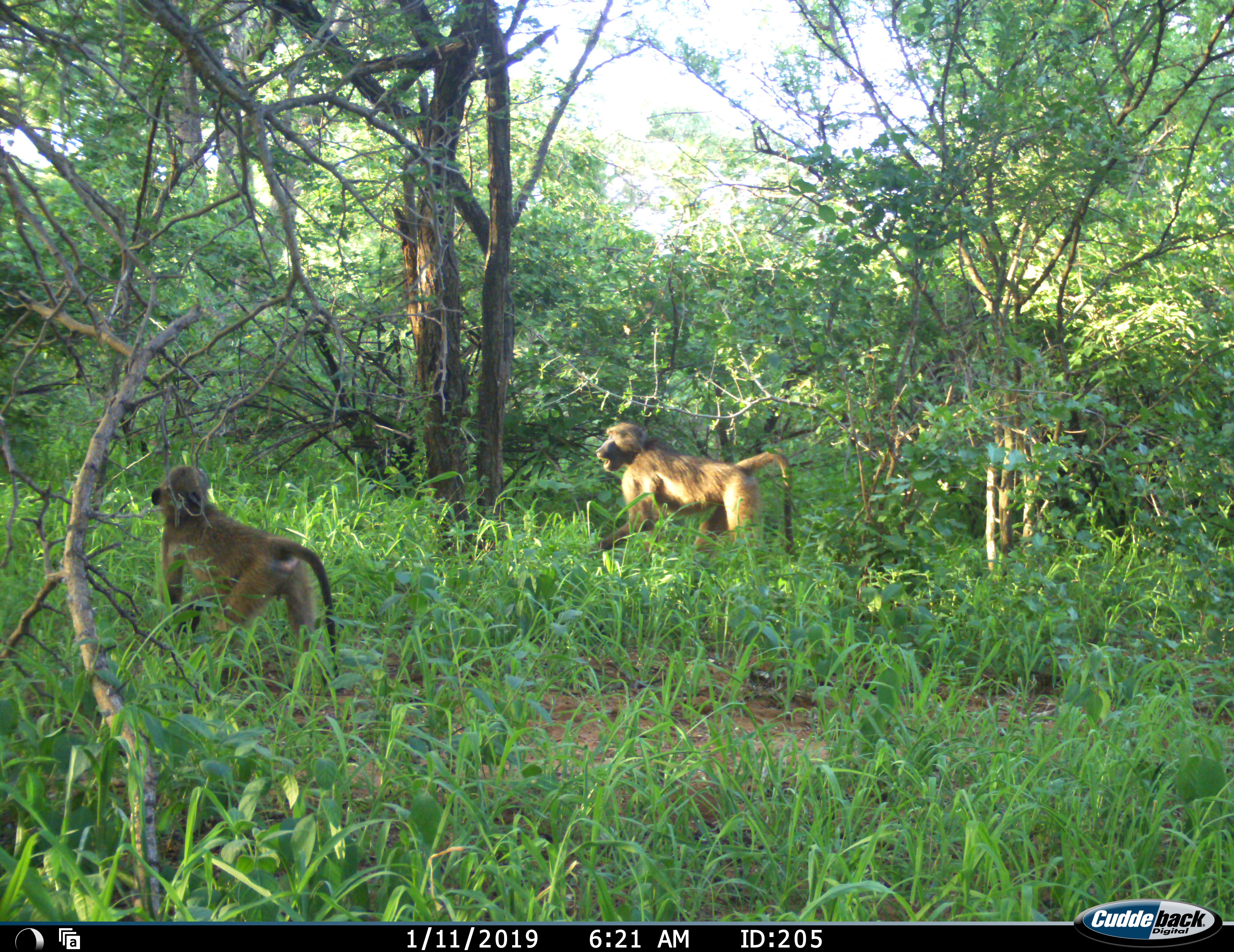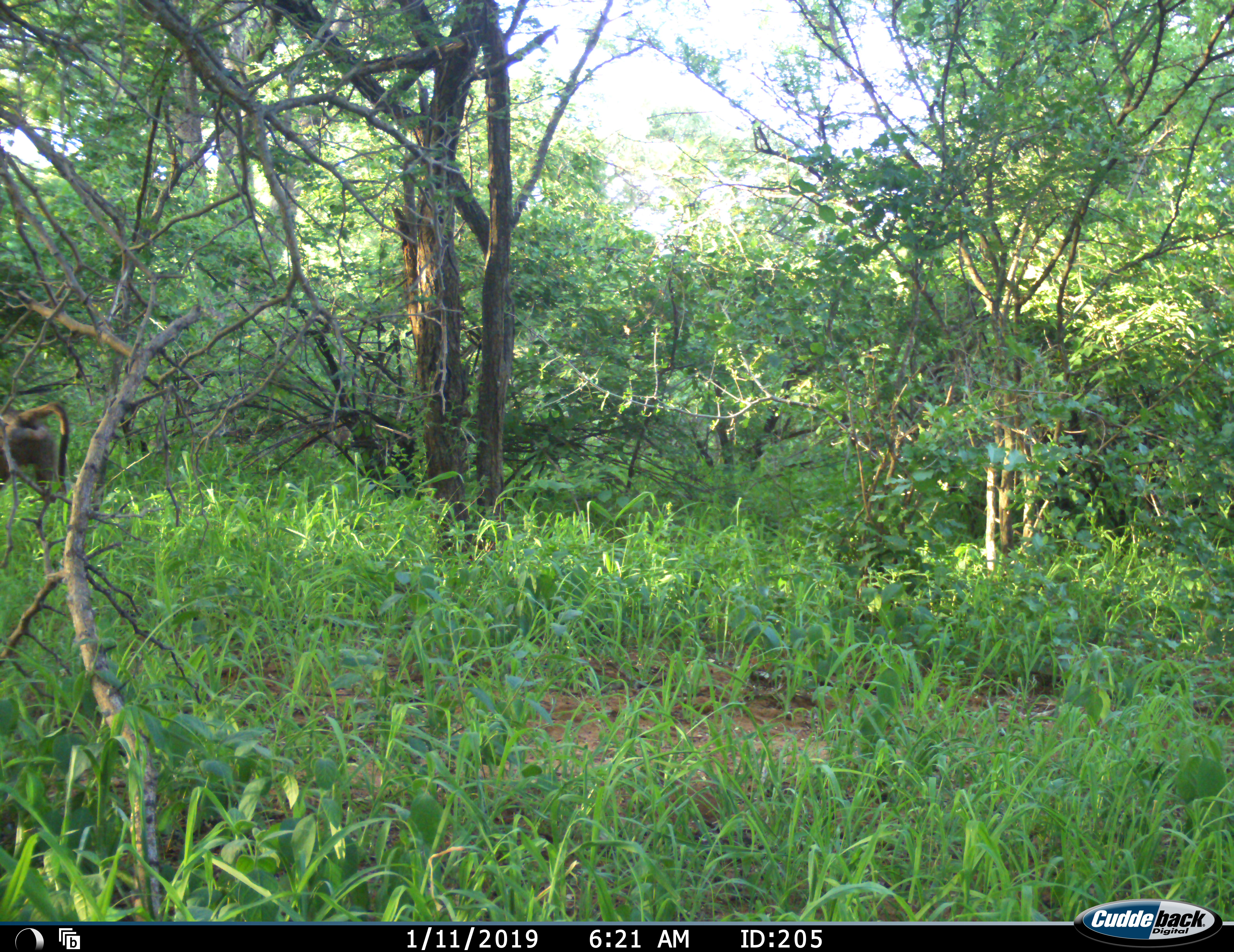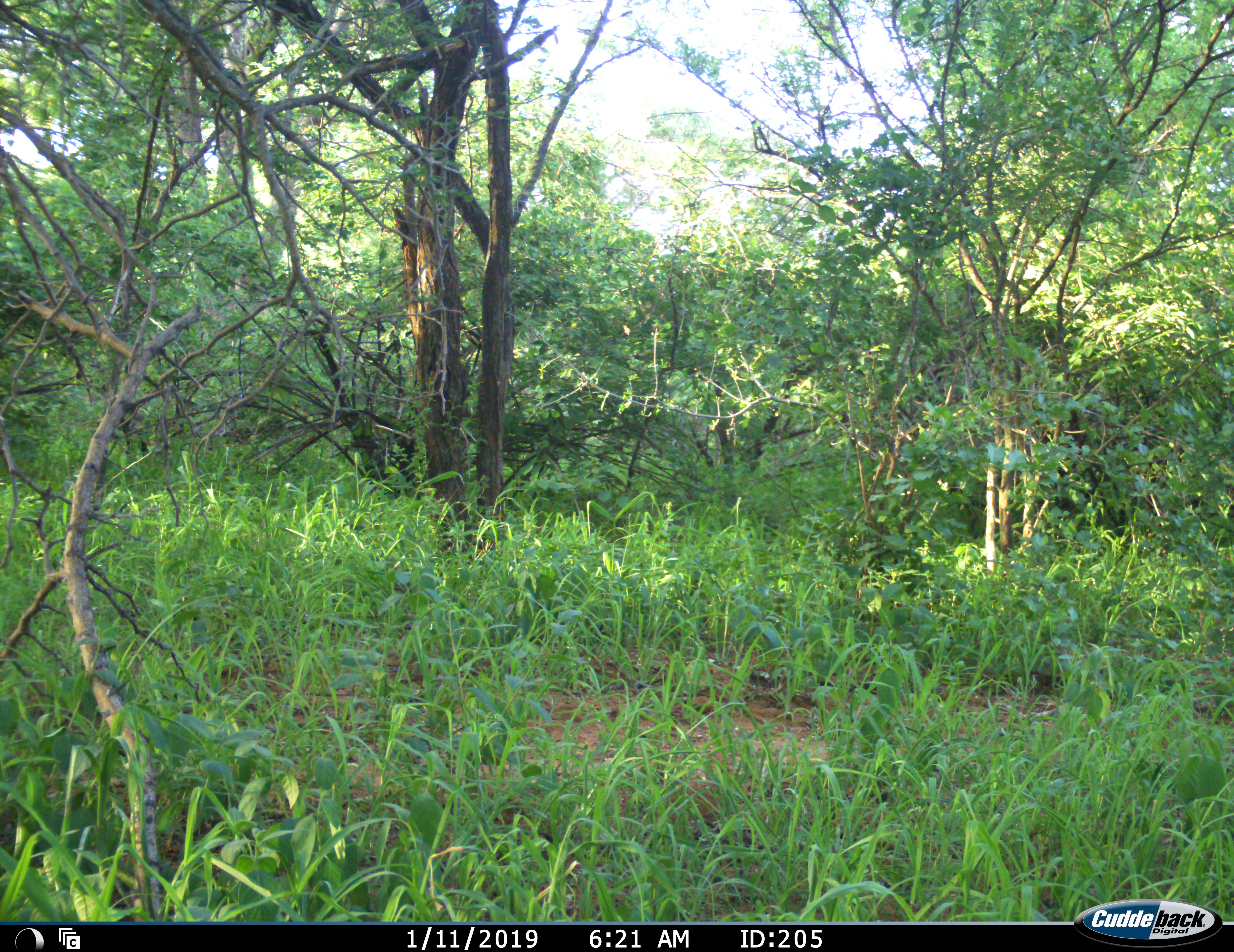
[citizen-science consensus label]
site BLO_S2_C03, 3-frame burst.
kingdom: Animalia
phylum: Chordata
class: Mammalia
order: Primates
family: Cercopithecidae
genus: Papio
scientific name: Papio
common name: baboon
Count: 2.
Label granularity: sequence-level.